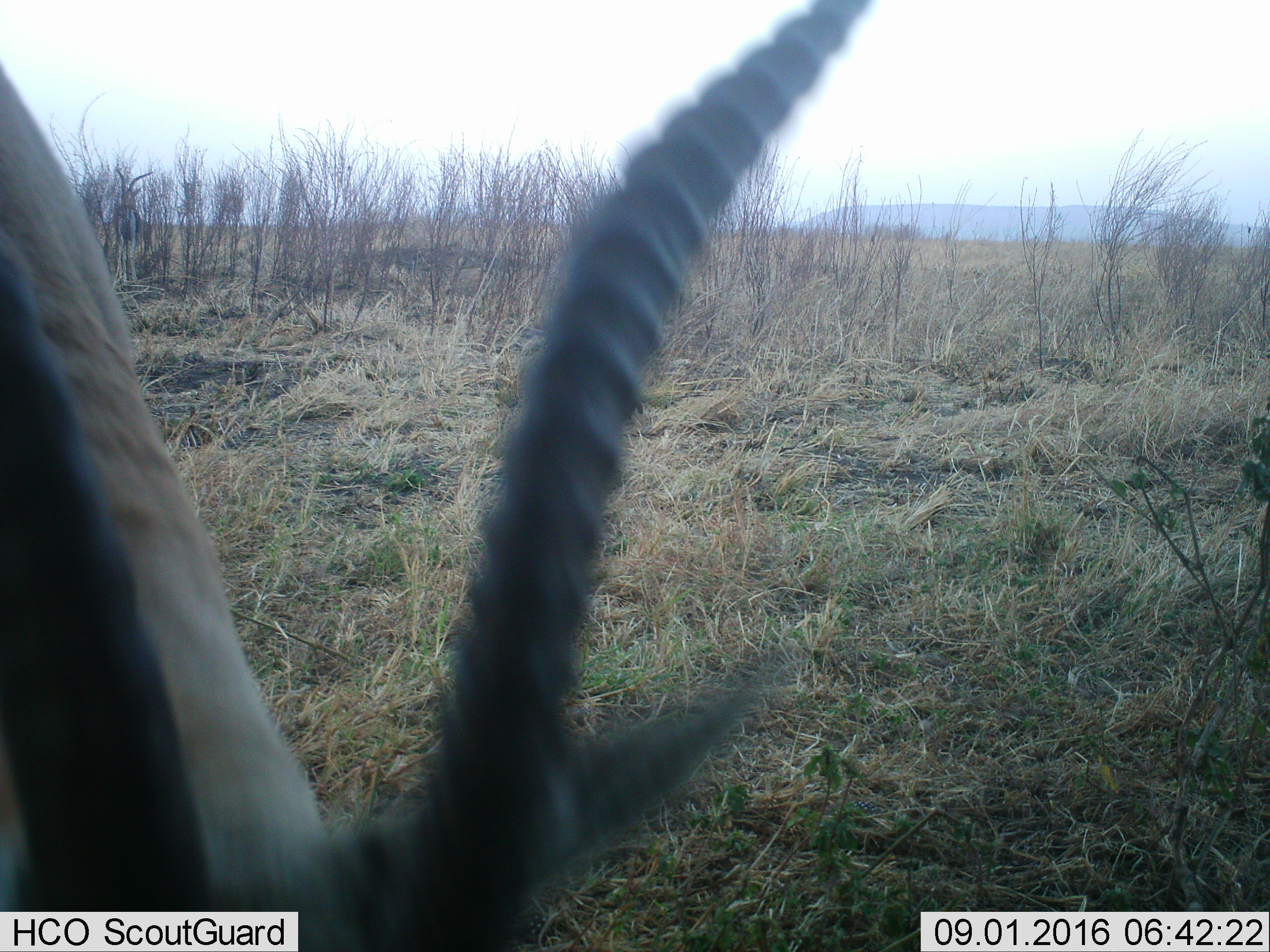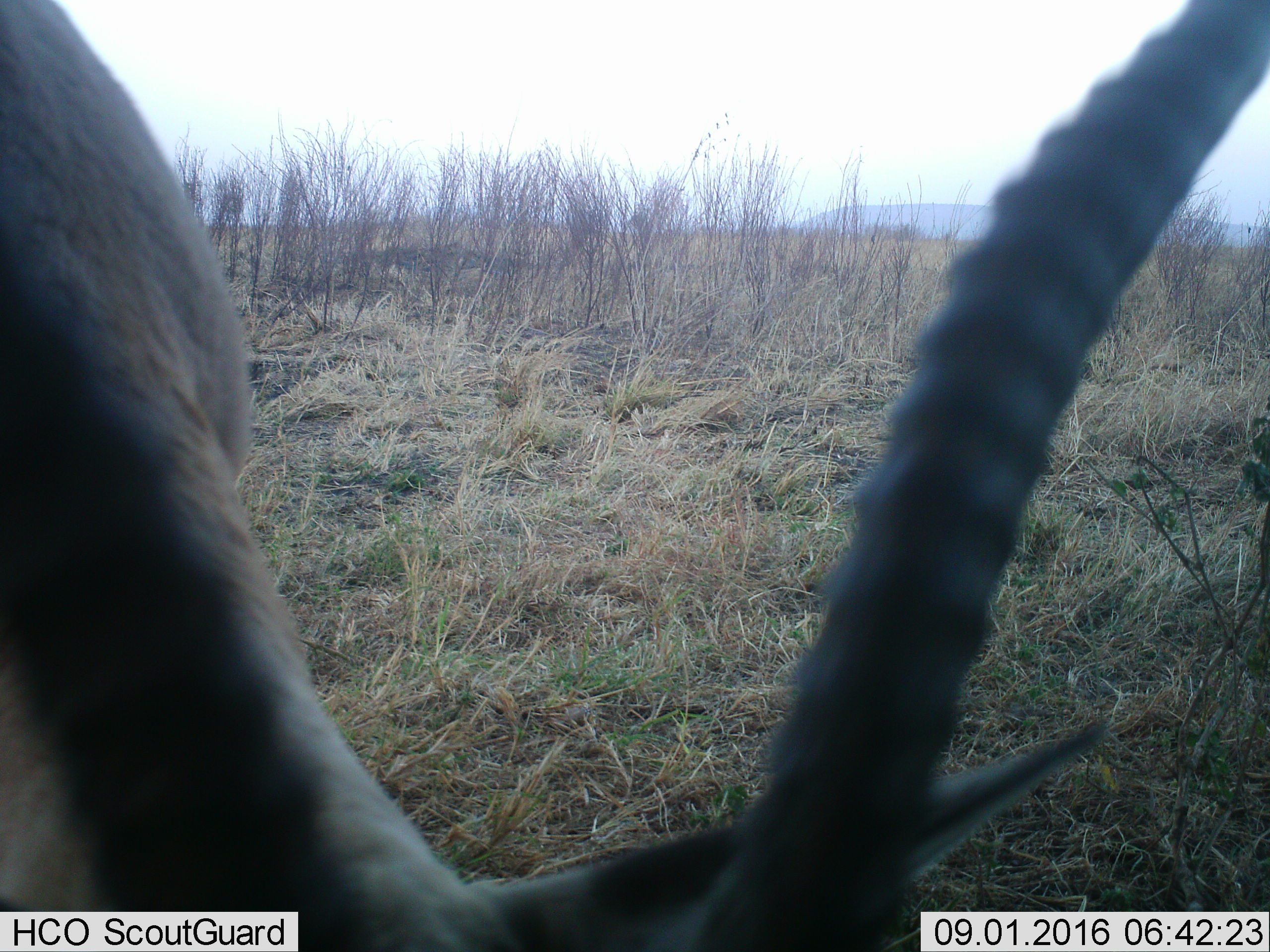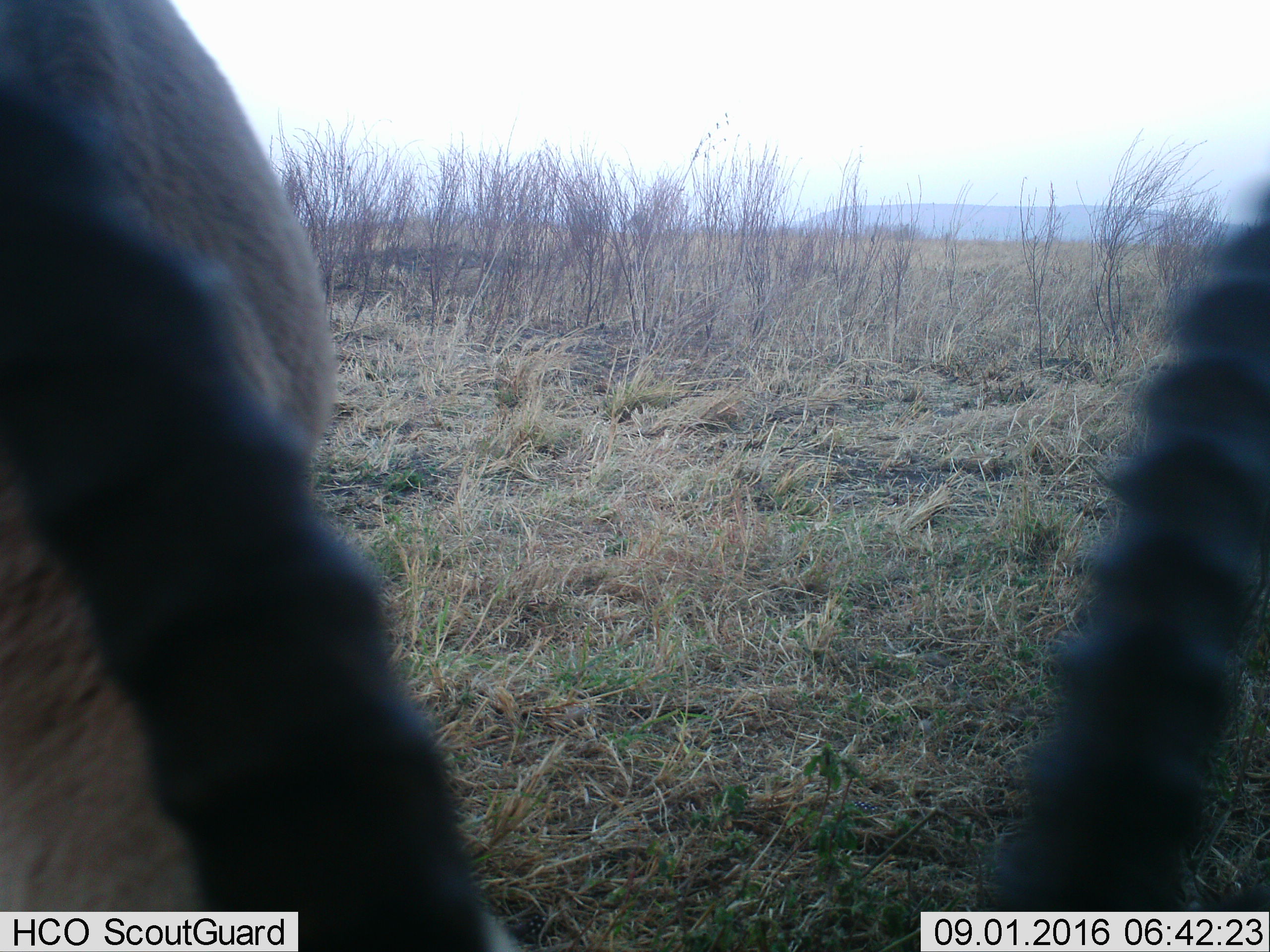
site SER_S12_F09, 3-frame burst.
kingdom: Animalia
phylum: Chordata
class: Mammalia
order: Artiodactyla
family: Bovidae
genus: Eudorcas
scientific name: Eudorcas thomsonii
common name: thomson's gazelle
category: gazellethomsons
Gazellethomsons (thomson's gazelle) (Eudorcas thomsonii), count 1. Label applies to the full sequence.